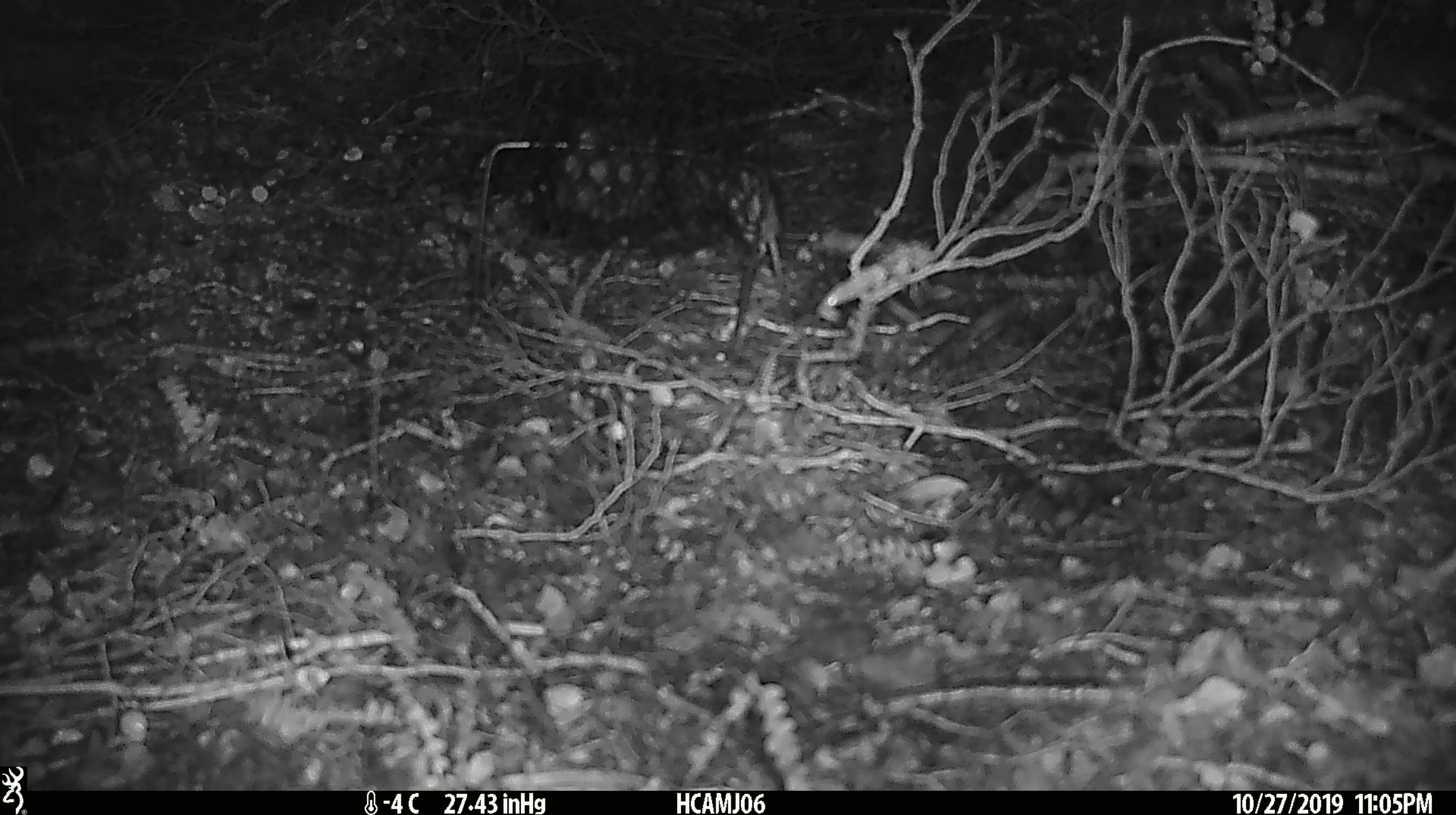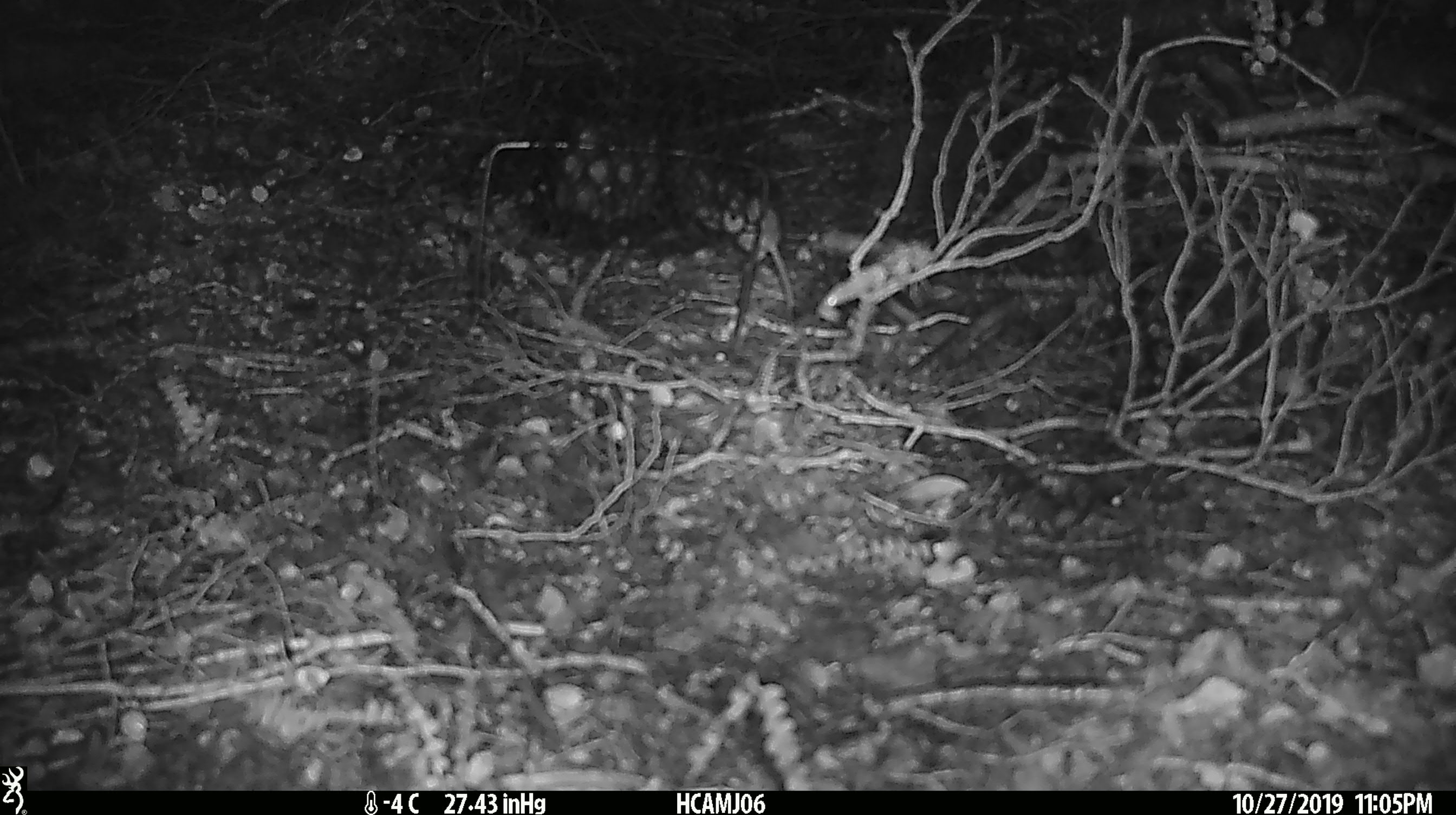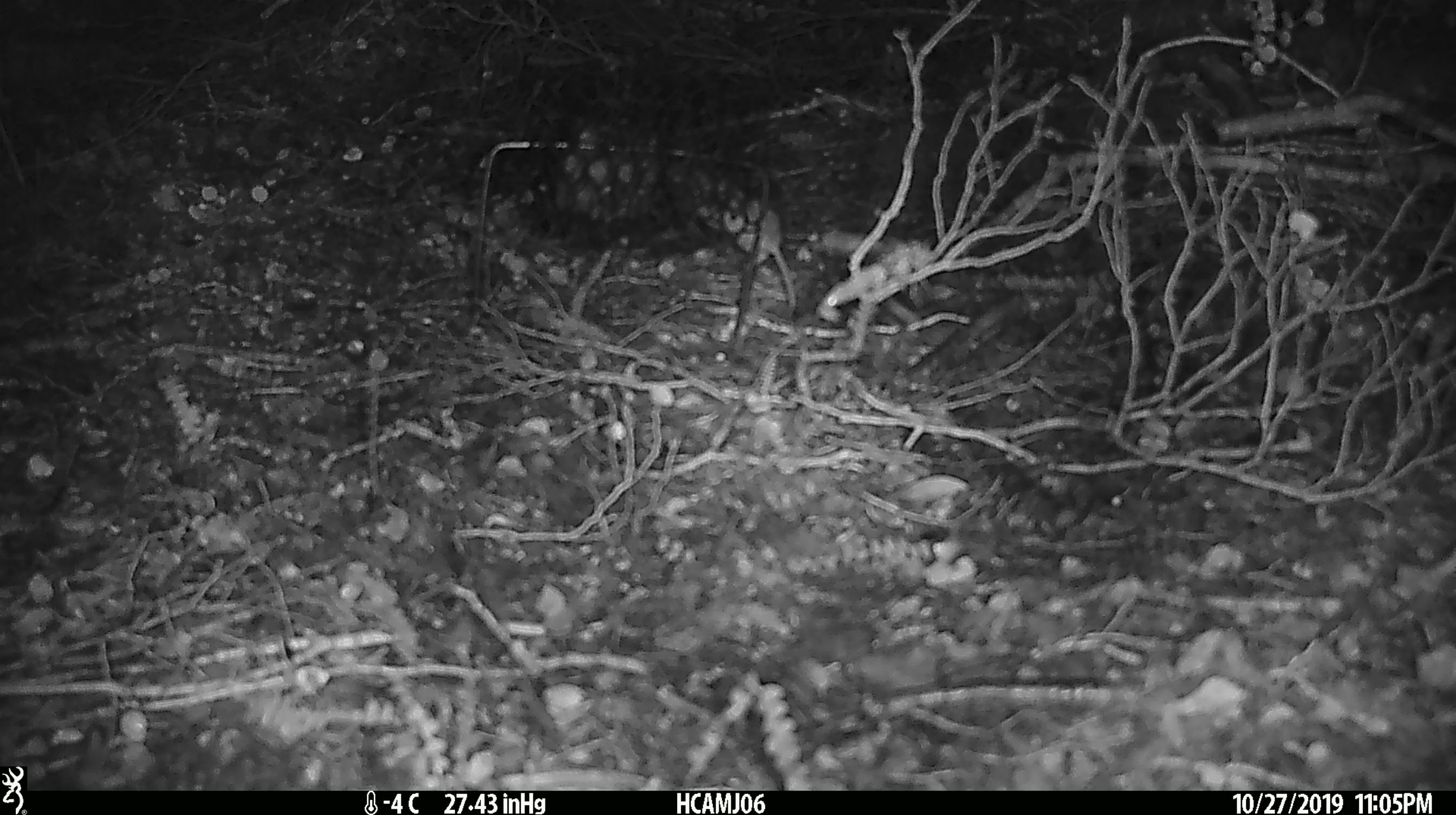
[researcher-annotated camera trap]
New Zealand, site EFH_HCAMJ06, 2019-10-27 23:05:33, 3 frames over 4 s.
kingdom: Animalia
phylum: Chordata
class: Mammalia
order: Rodentia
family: Muridae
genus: Mus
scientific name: Mus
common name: mouse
Mouse (Mus).